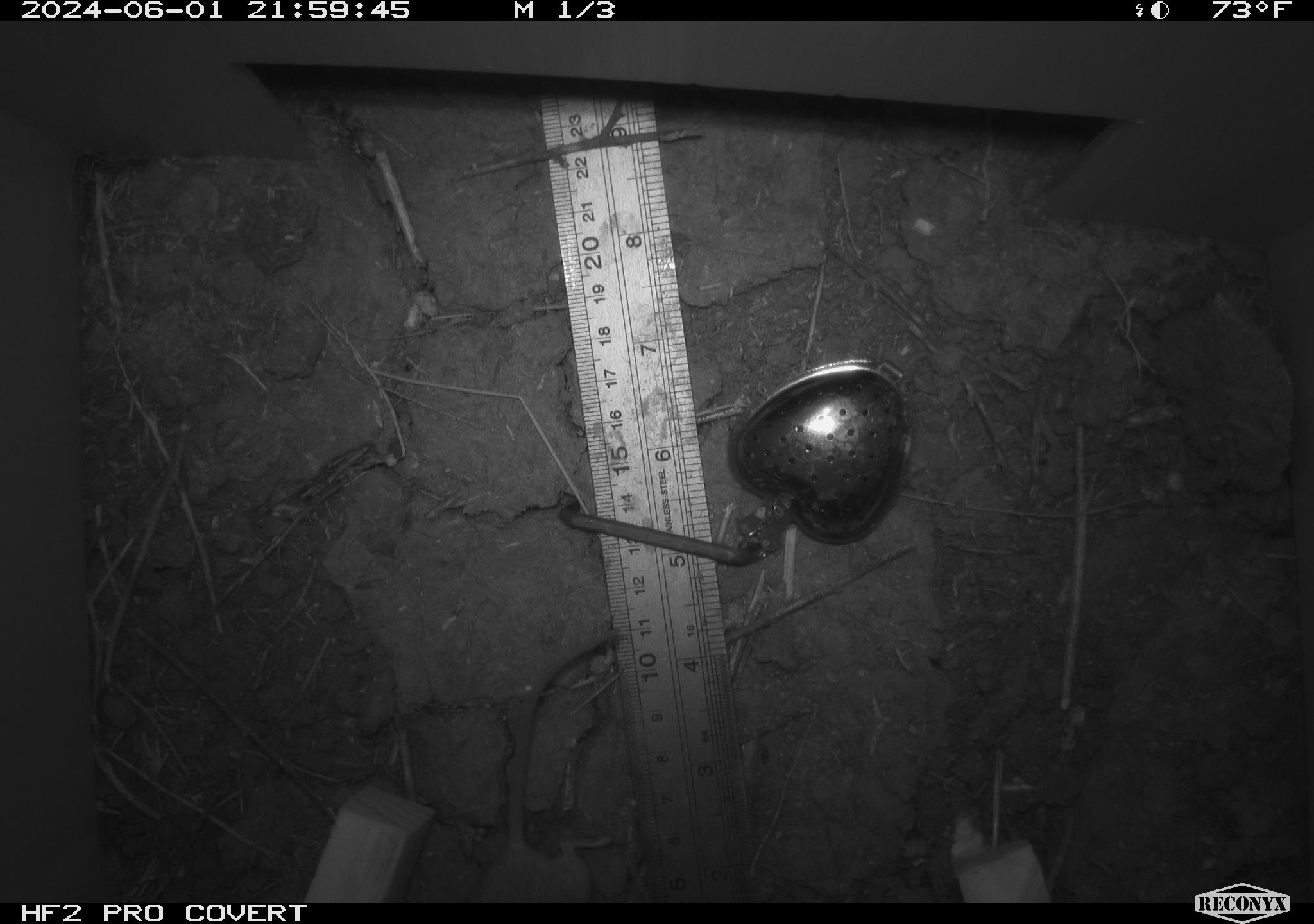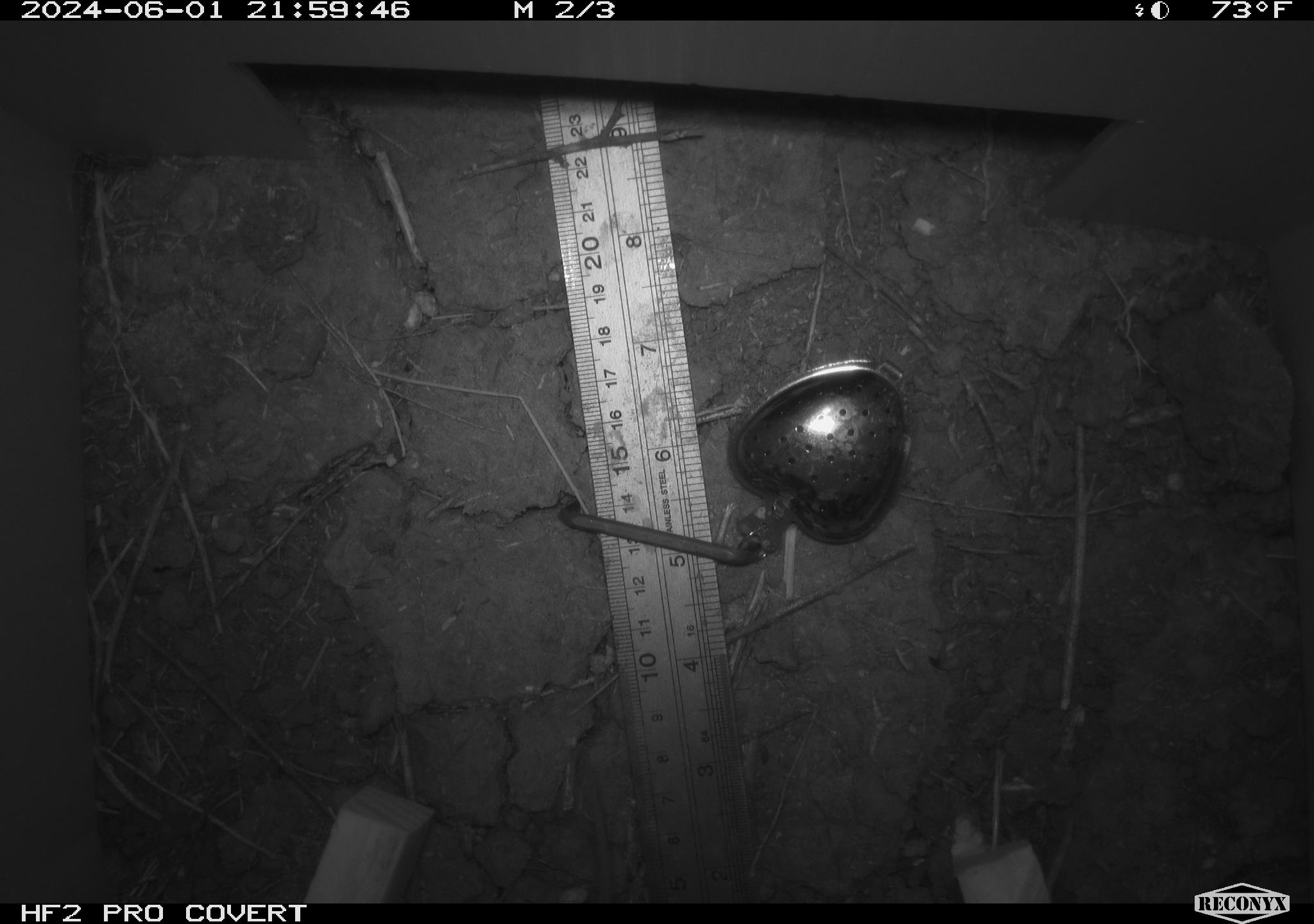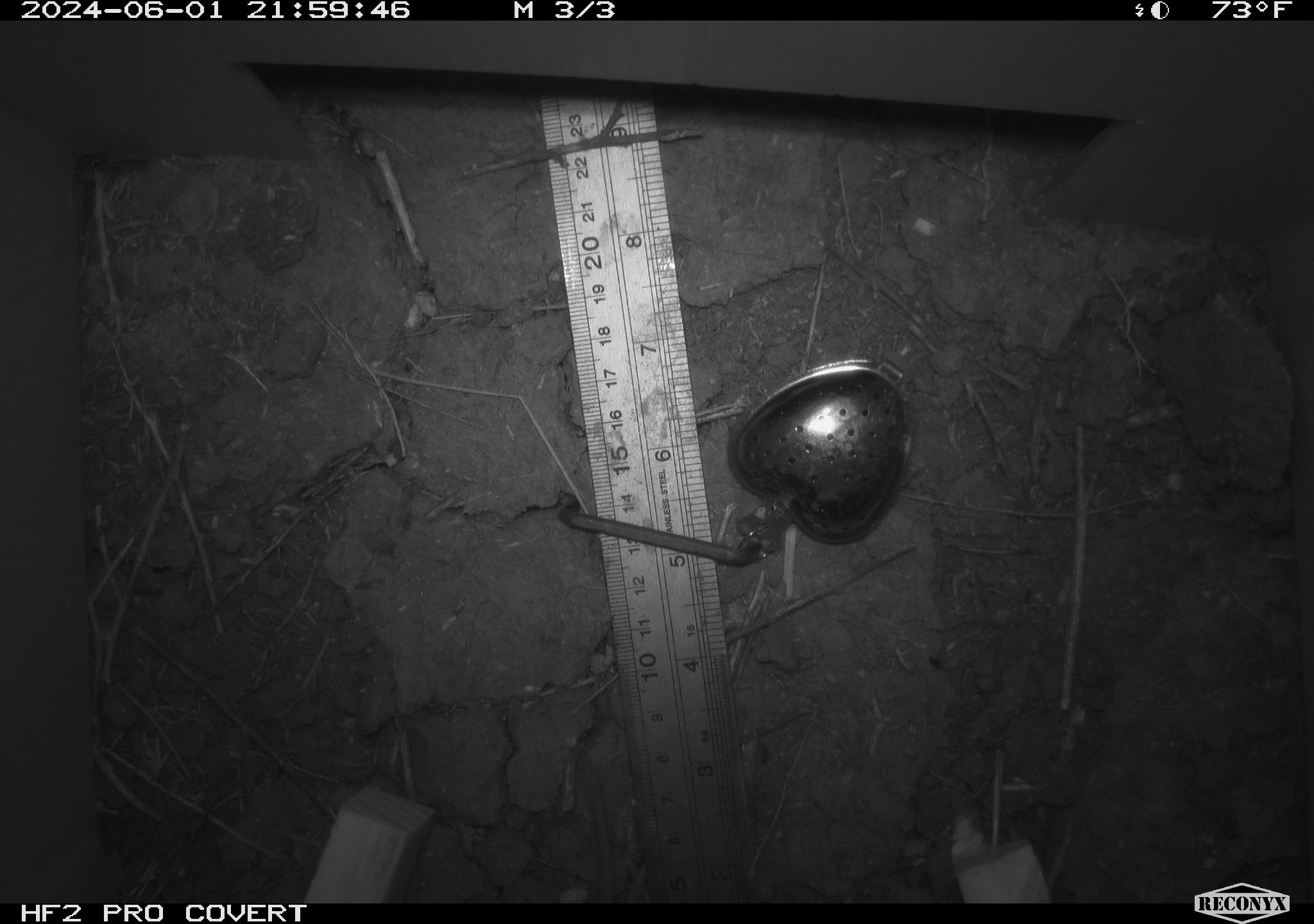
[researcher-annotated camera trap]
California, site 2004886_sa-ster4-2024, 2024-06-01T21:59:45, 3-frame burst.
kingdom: Animalia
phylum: Chordata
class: Mammalia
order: Rodentia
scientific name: Rodentia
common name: mouse species